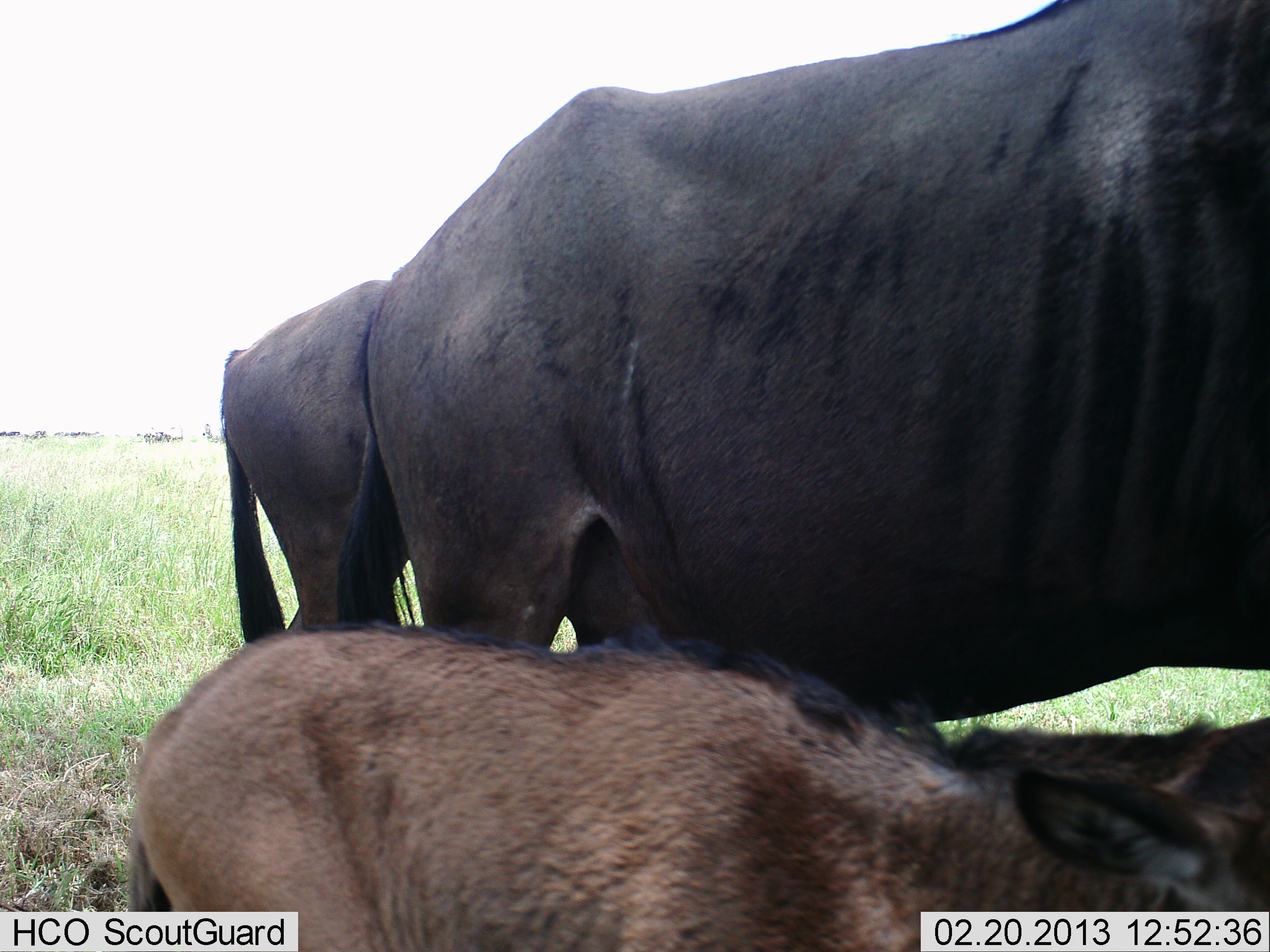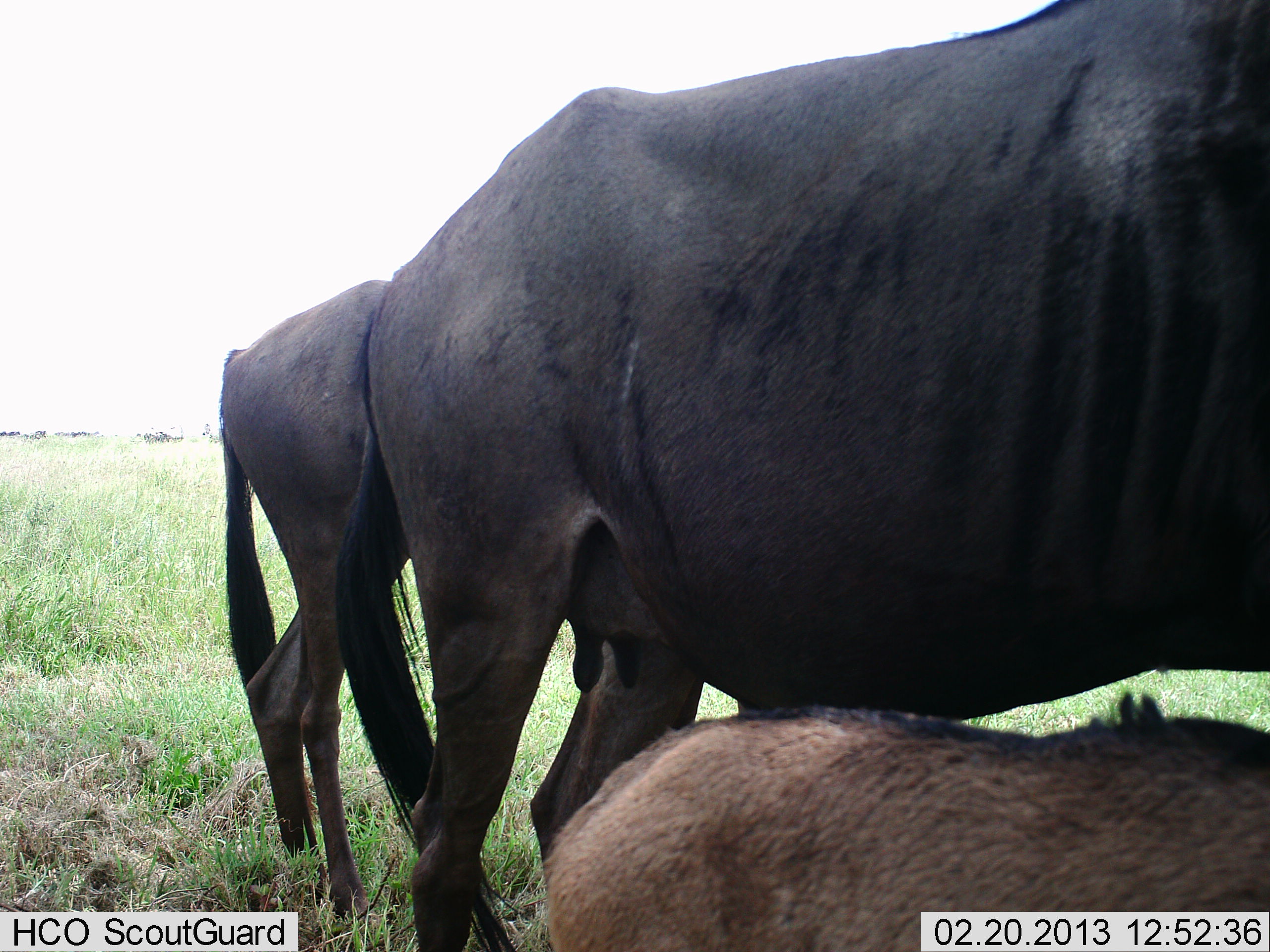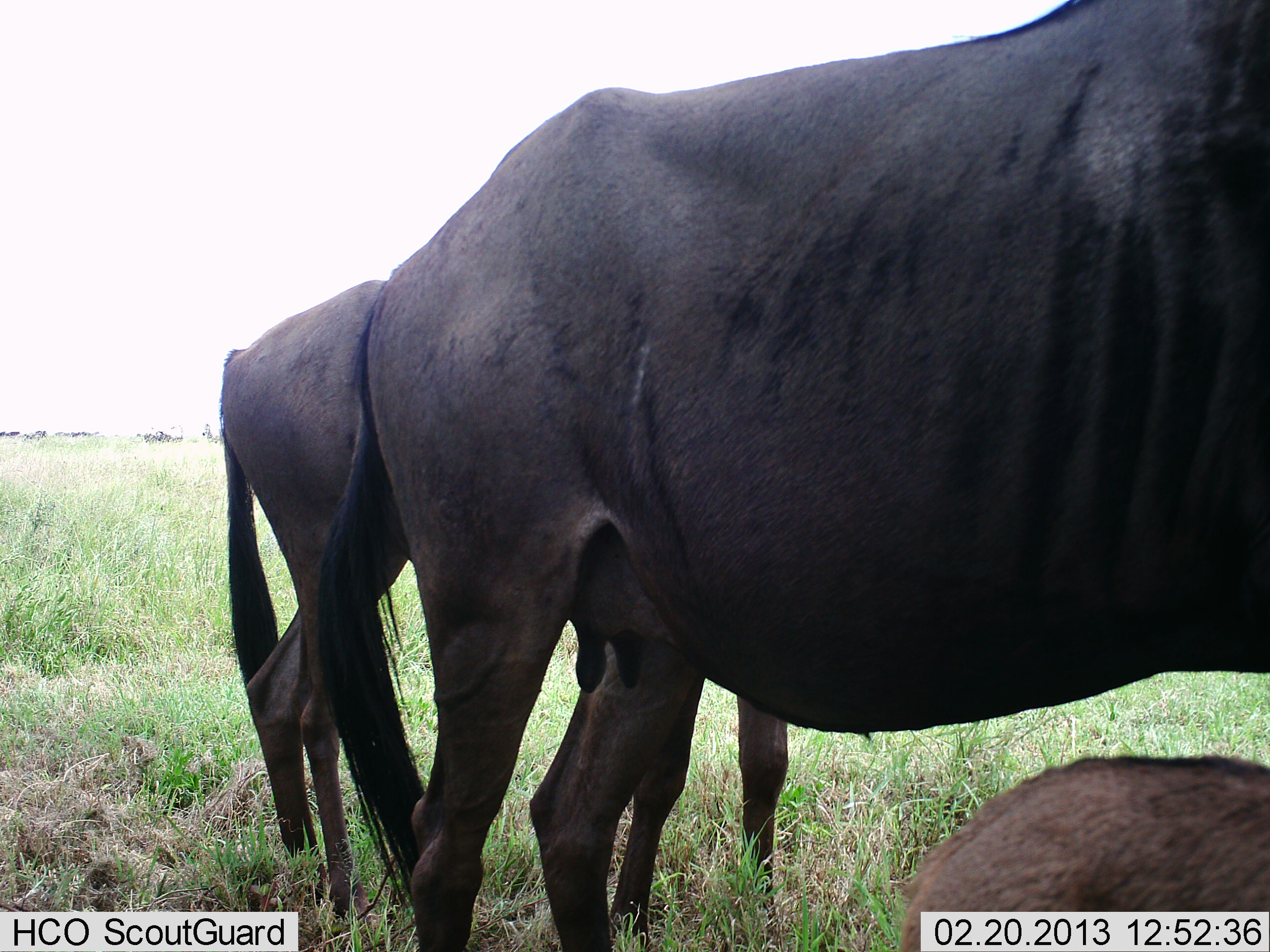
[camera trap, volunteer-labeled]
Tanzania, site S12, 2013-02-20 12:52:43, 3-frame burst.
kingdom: Animalia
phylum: Chordata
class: Mammalia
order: Artiodactyla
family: Bovidae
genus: Connochaetes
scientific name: Connochaetes taurinus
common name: blue wildebeest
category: wildebeest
Wildebeest (blue wildebeest) (Connochaetes taurinus), count 3. Behavior (volunteer vote fractions): standing 100%, resting 12%, moving 31%, interacting 0%. Young present (vote fraction): 100%. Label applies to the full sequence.